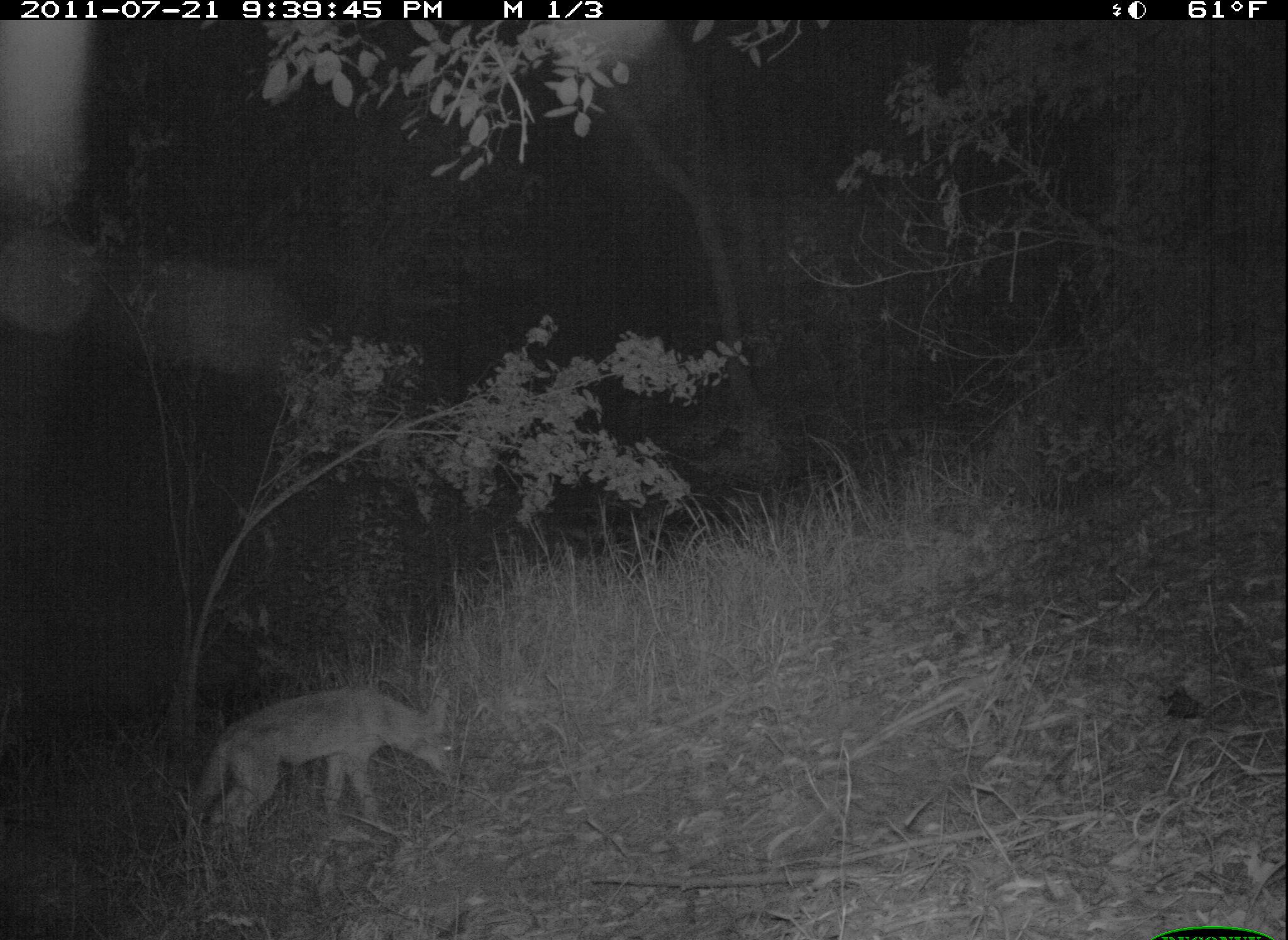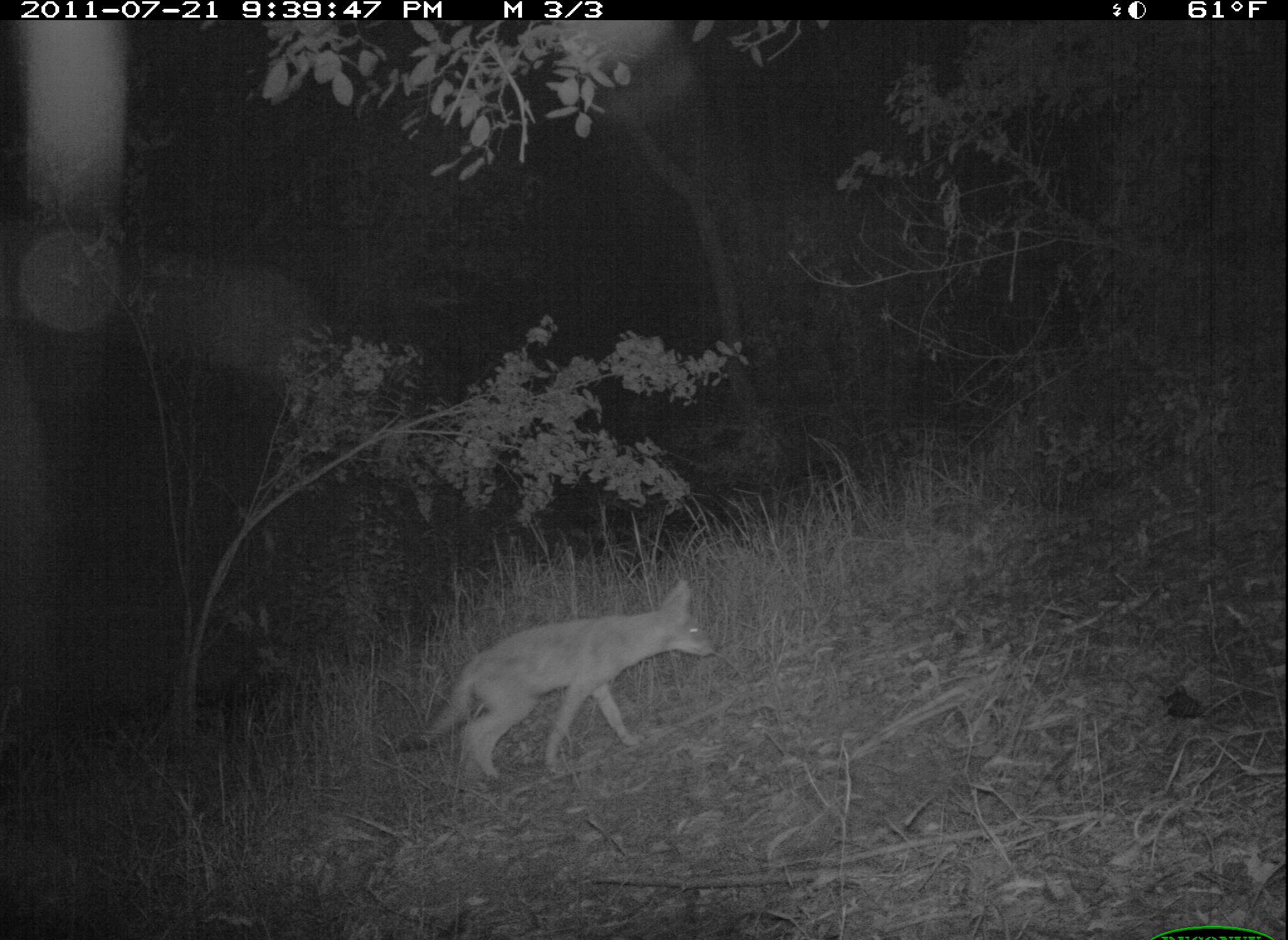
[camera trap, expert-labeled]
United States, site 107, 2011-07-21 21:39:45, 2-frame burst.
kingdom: Animalia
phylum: Chordata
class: Mammalia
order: Carnivora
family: Canidae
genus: Canis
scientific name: Canis latrans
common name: coyote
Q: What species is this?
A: Coyote (Canis latrans).